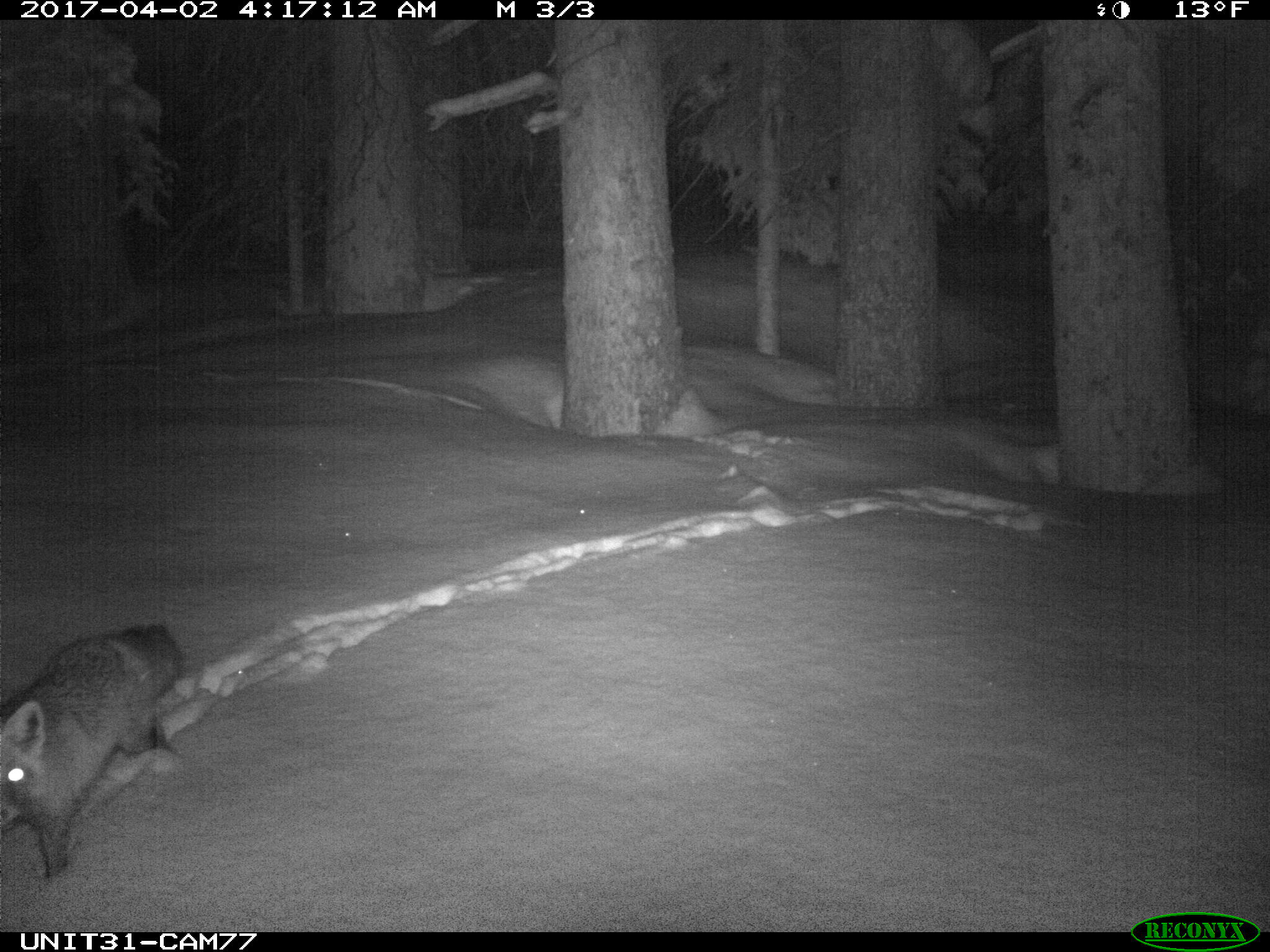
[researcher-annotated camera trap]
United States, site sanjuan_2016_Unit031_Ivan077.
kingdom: Animalia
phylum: Chordata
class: Mammalia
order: Carnivora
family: Canidae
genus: Vulpes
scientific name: Vulpes vulpes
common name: red fox